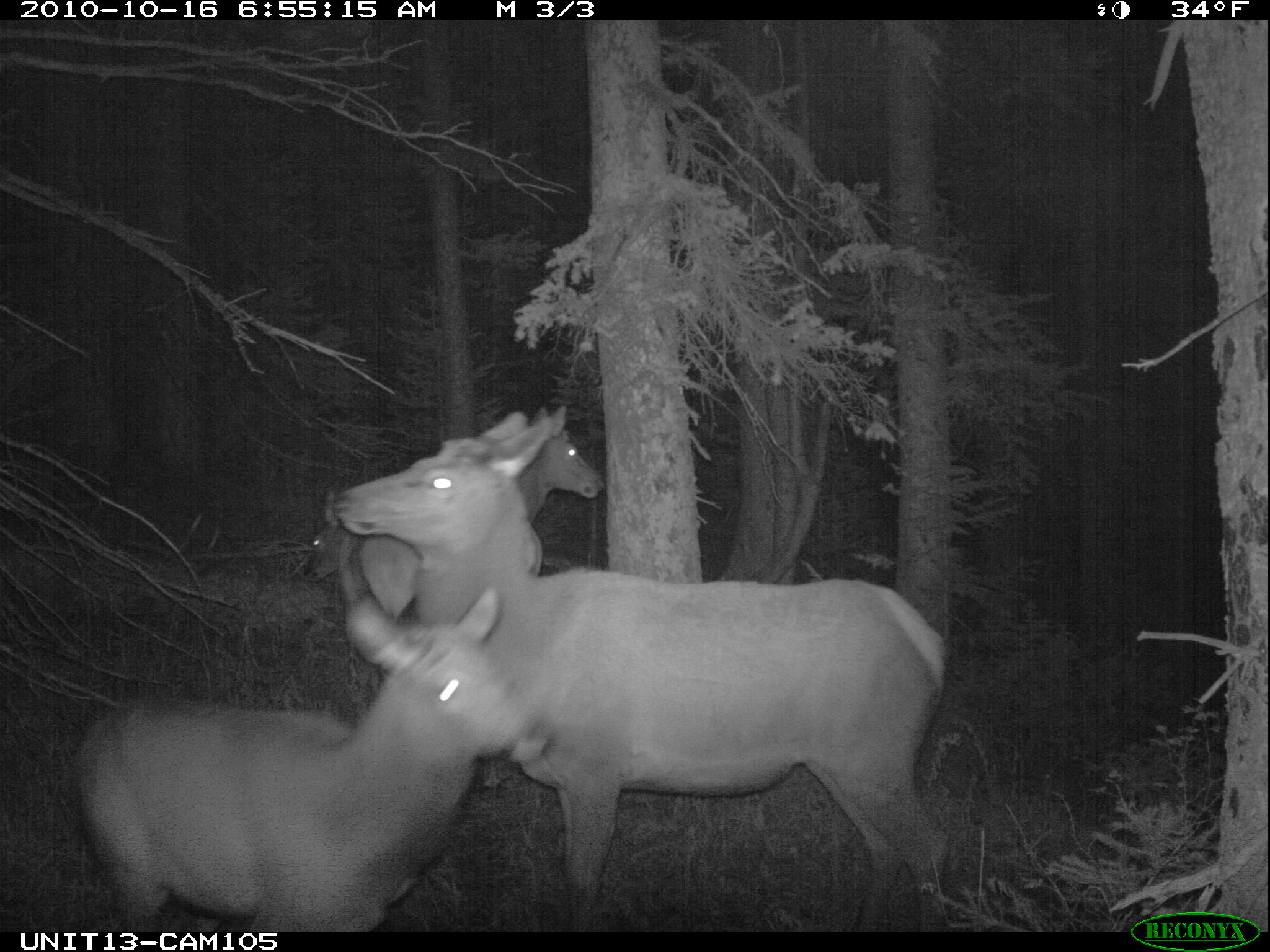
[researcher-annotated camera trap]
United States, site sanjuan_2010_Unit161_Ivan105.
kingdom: Animalia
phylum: Chordata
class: Mammalia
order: Artiodactyla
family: Cervidae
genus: Cervus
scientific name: Cervus elaphus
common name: red deer